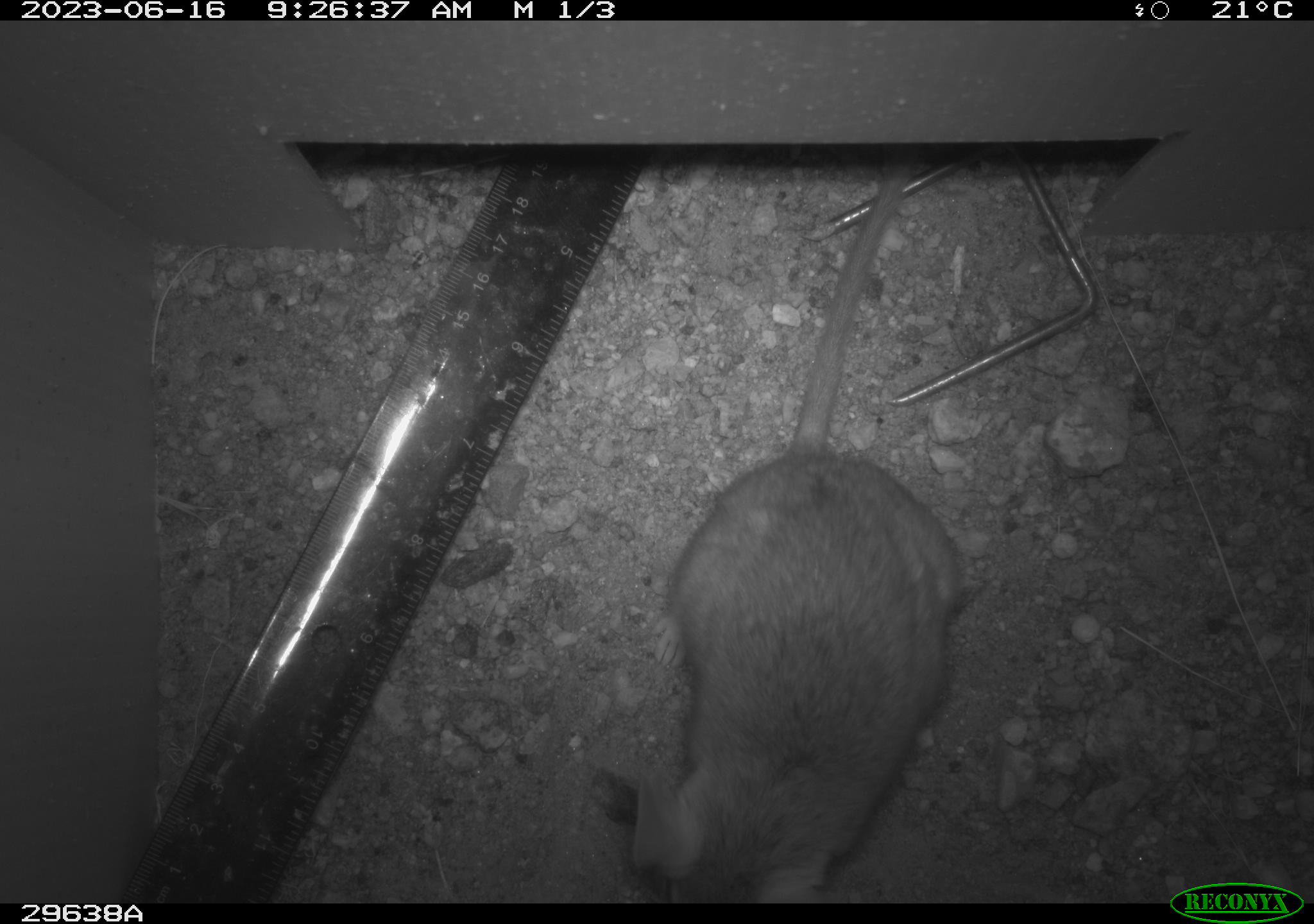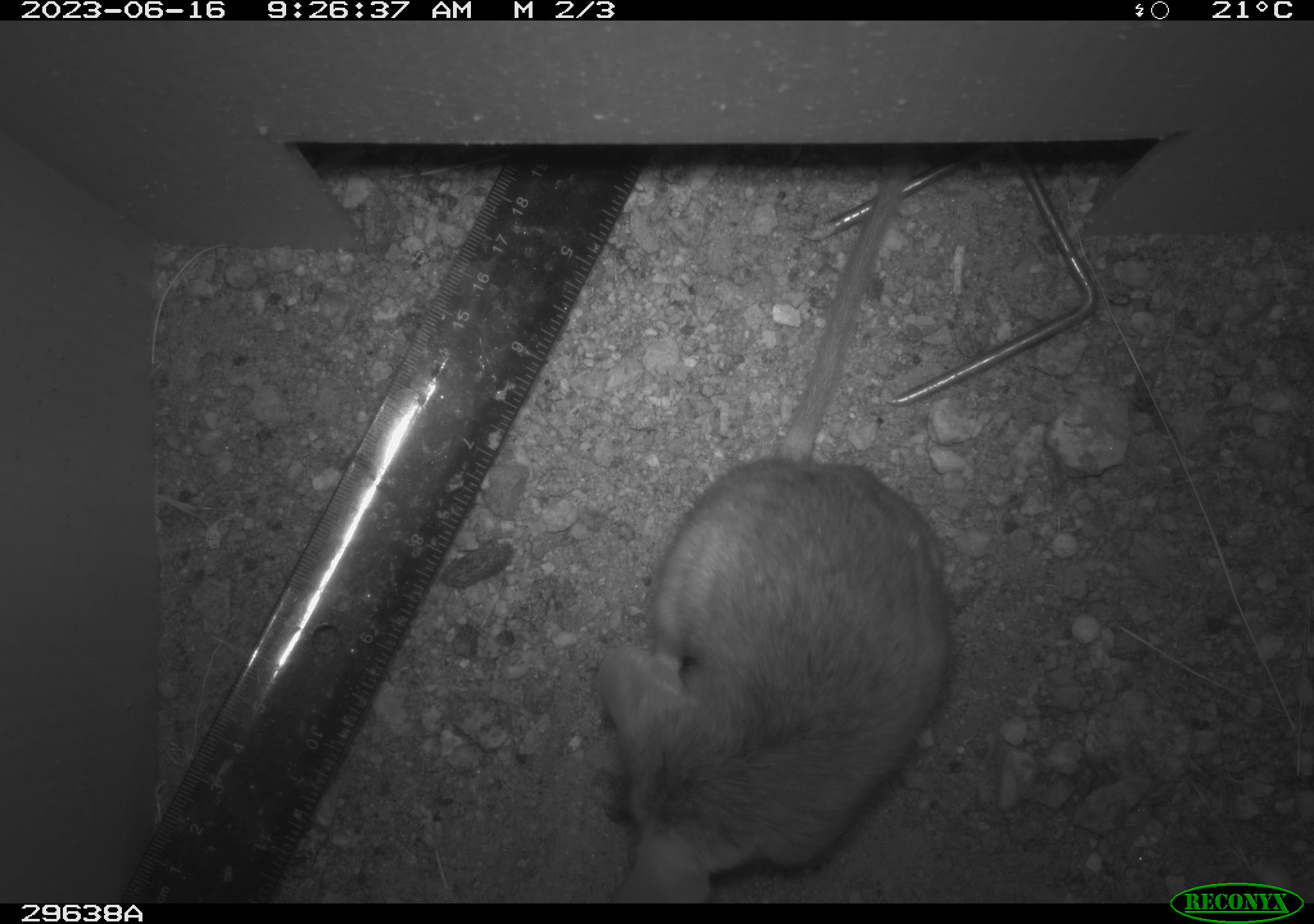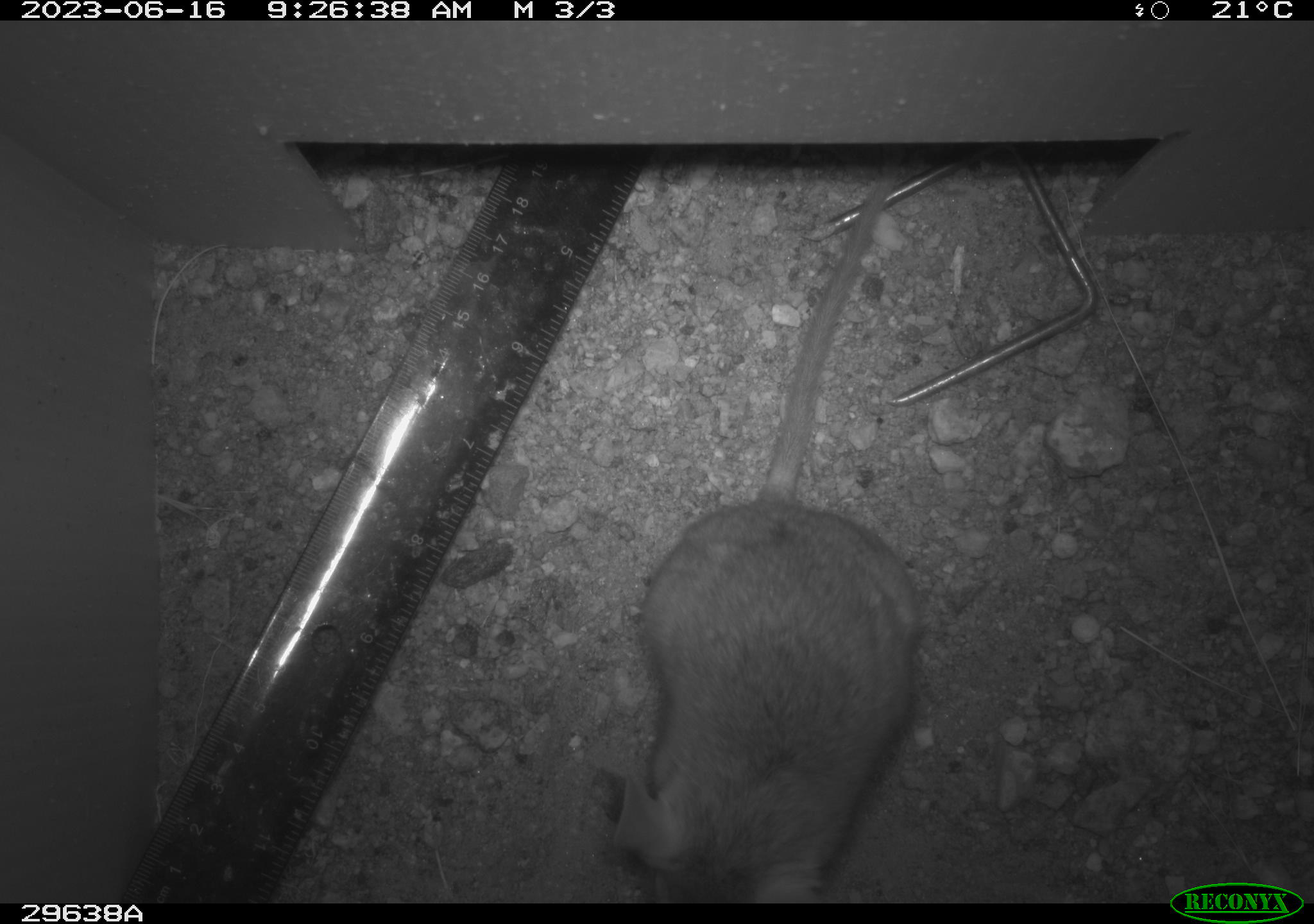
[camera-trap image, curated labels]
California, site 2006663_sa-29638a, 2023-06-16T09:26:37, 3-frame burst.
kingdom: Animalia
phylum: Chordata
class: Mammalia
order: Rodentia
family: Cricetidae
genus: Neotoma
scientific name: Neotoma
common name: pack rat or woodrat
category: neotoma species